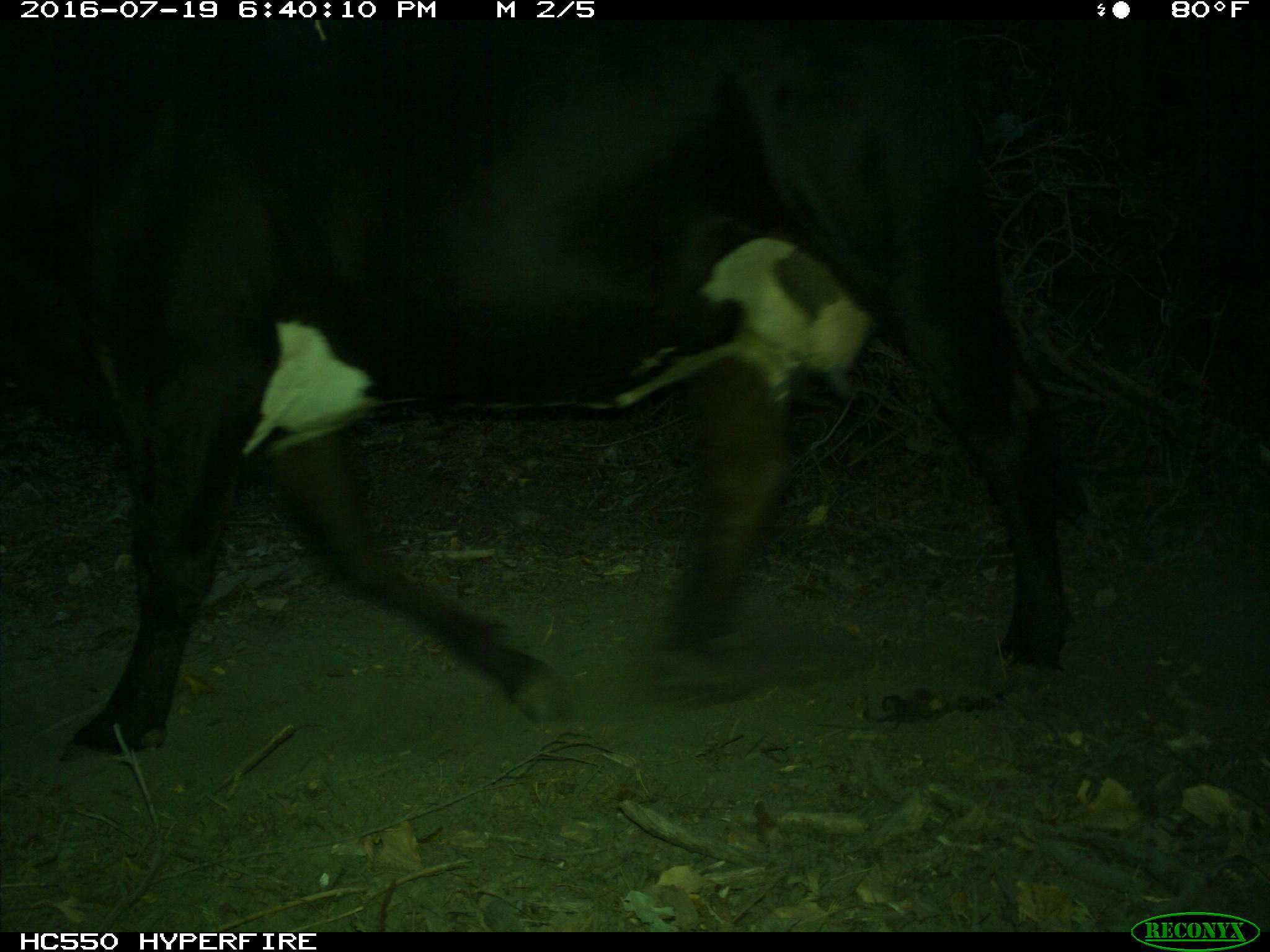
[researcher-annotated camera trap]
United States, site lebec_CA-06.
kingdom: Animalia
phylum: Chordata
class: Mammalia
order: Artiodactyla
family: Bovidae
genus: Bos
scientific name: Bos taurus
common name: domestic cow